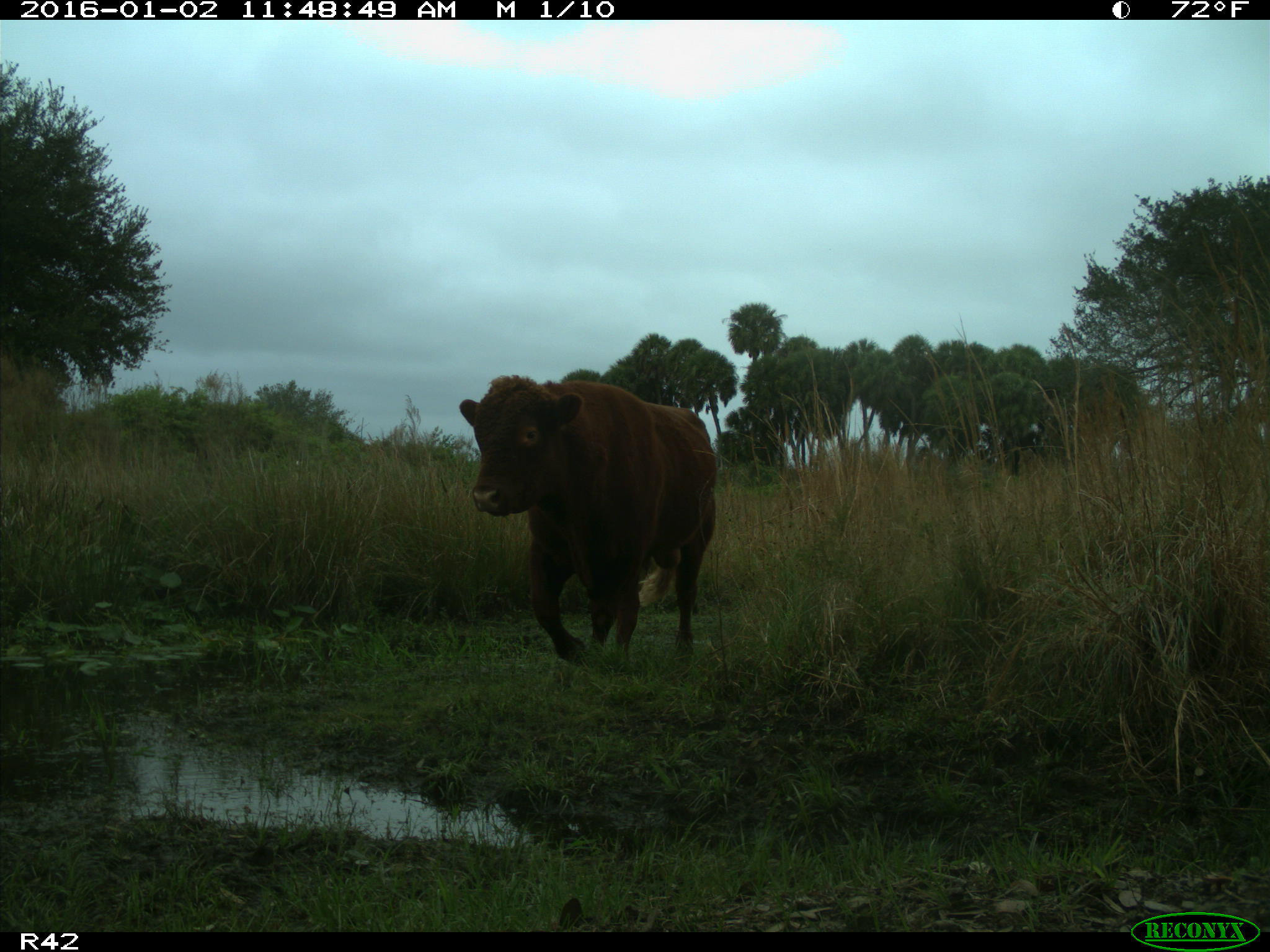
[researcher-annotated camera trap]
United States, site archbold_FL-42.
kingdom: Animalia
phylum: Chordata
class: Mammalia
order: Artiodactyla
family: Bovidae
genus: Bos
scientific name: Bos taurus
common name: domestic cow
Bos taurus (domestic cow).